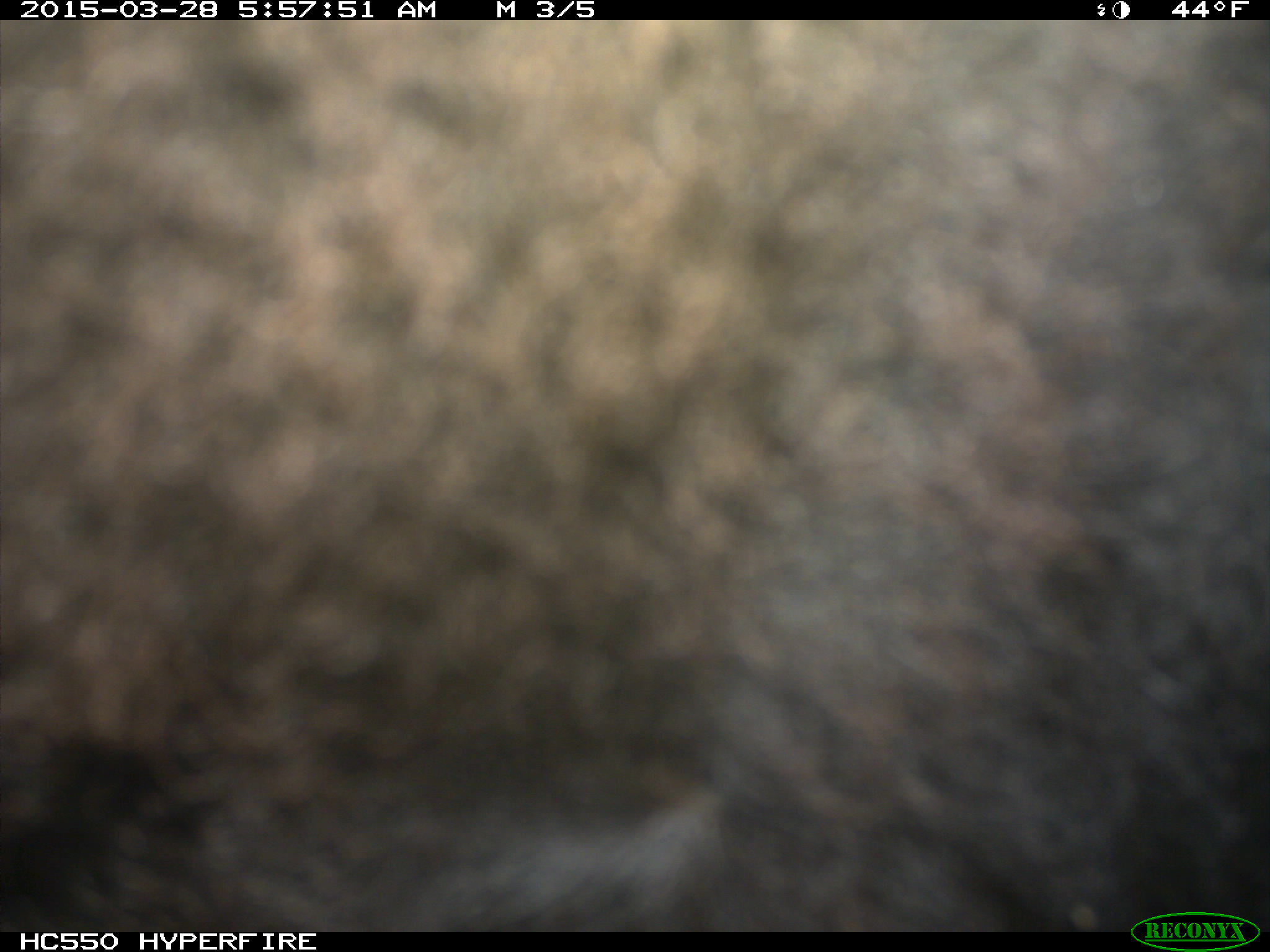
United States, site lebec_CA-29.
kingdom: Animalia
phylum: Chordata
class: Mammalia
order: Artiodactyla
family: Bovidae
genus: Bos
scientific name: Bos taurus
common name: domestic cow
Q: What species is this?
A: Bos taurus (domestic cow).